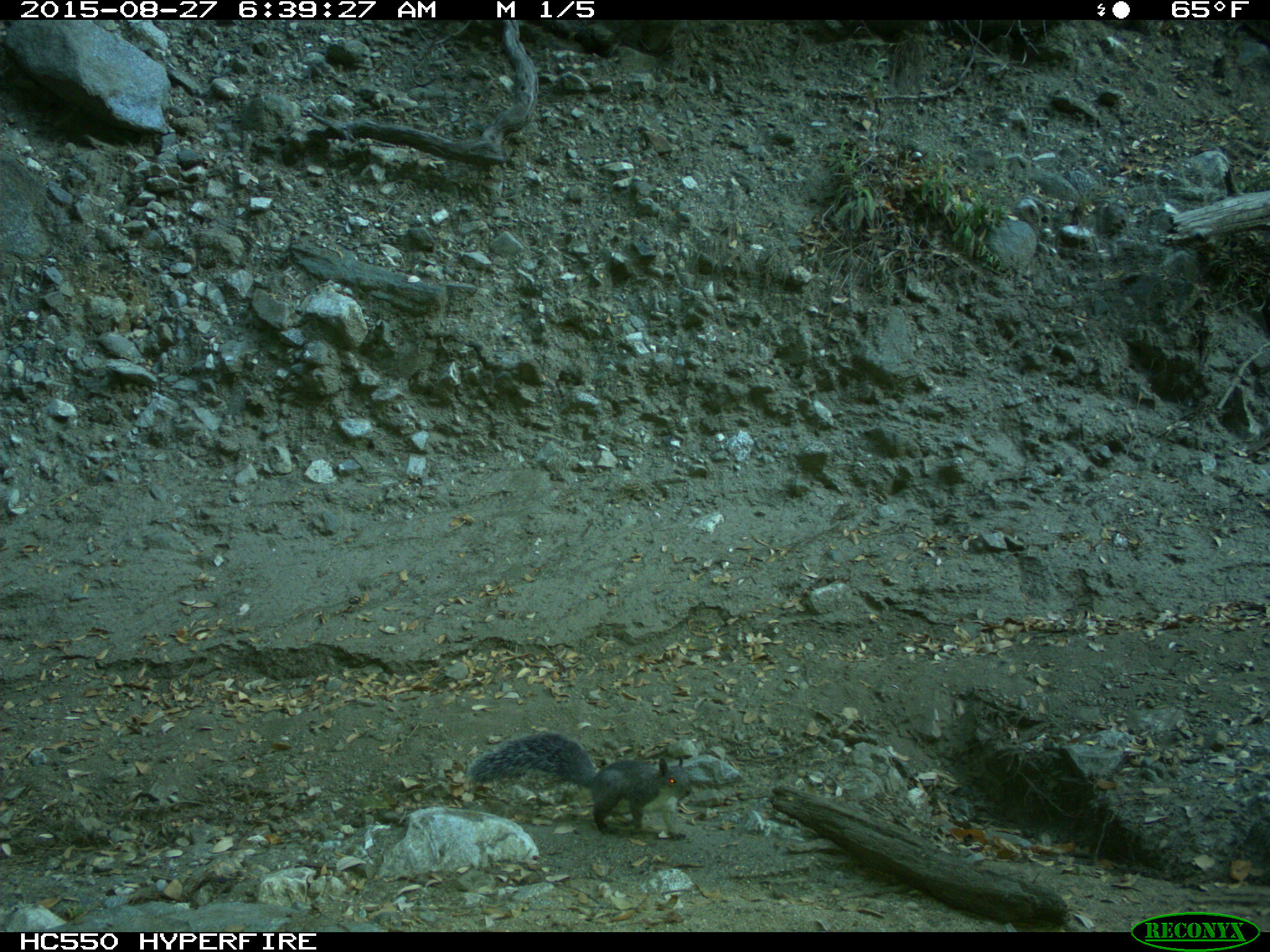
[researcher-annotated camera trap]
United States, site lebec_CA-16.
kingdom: Animalia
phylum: Chordata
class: Mammalia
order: Rodentia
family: Sciuridae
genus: Sciurus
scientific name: Sciurus carolinensis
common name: eastern gray squirrel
Sciurus carolinensis (eastern gray squirrel).